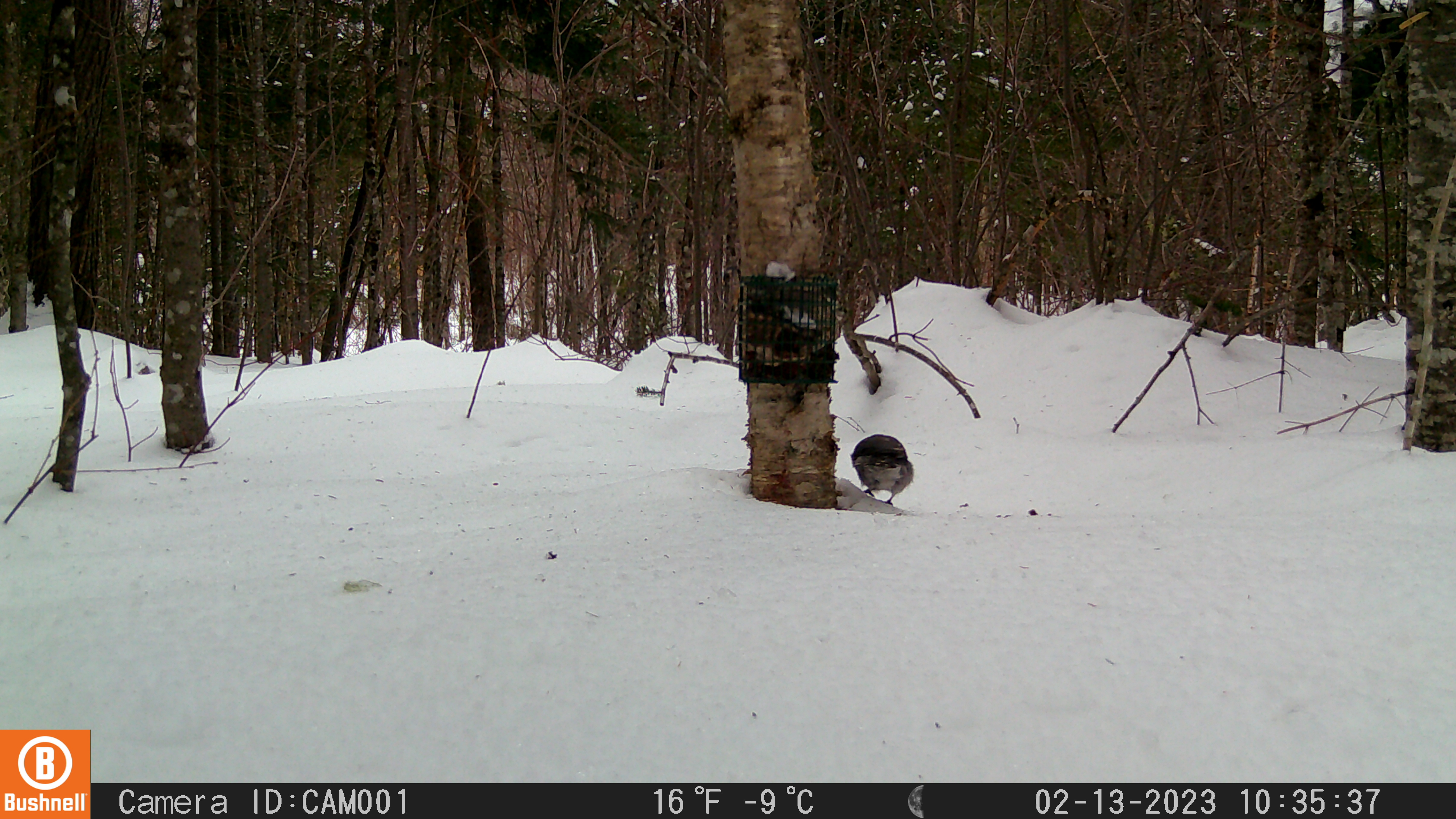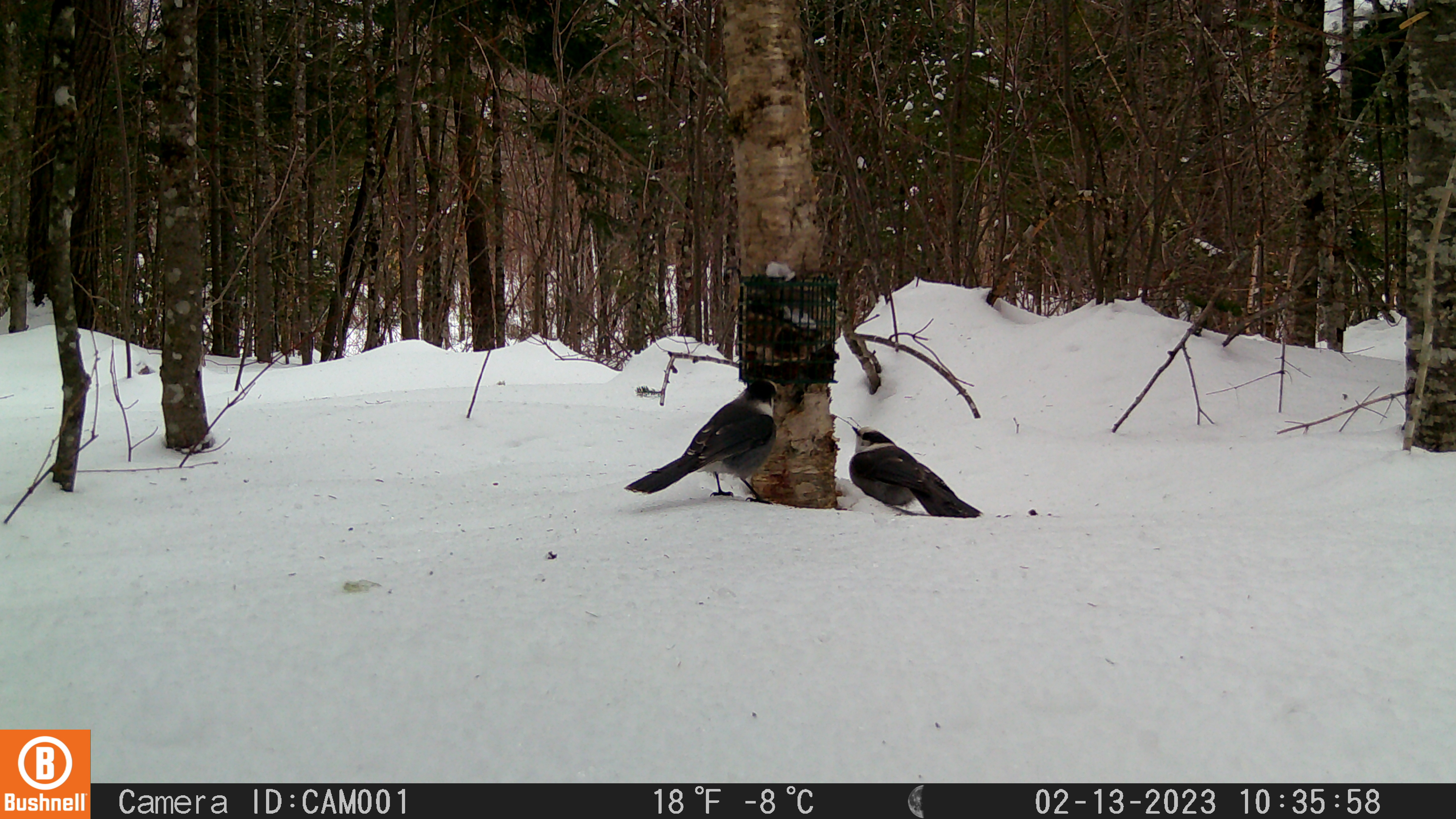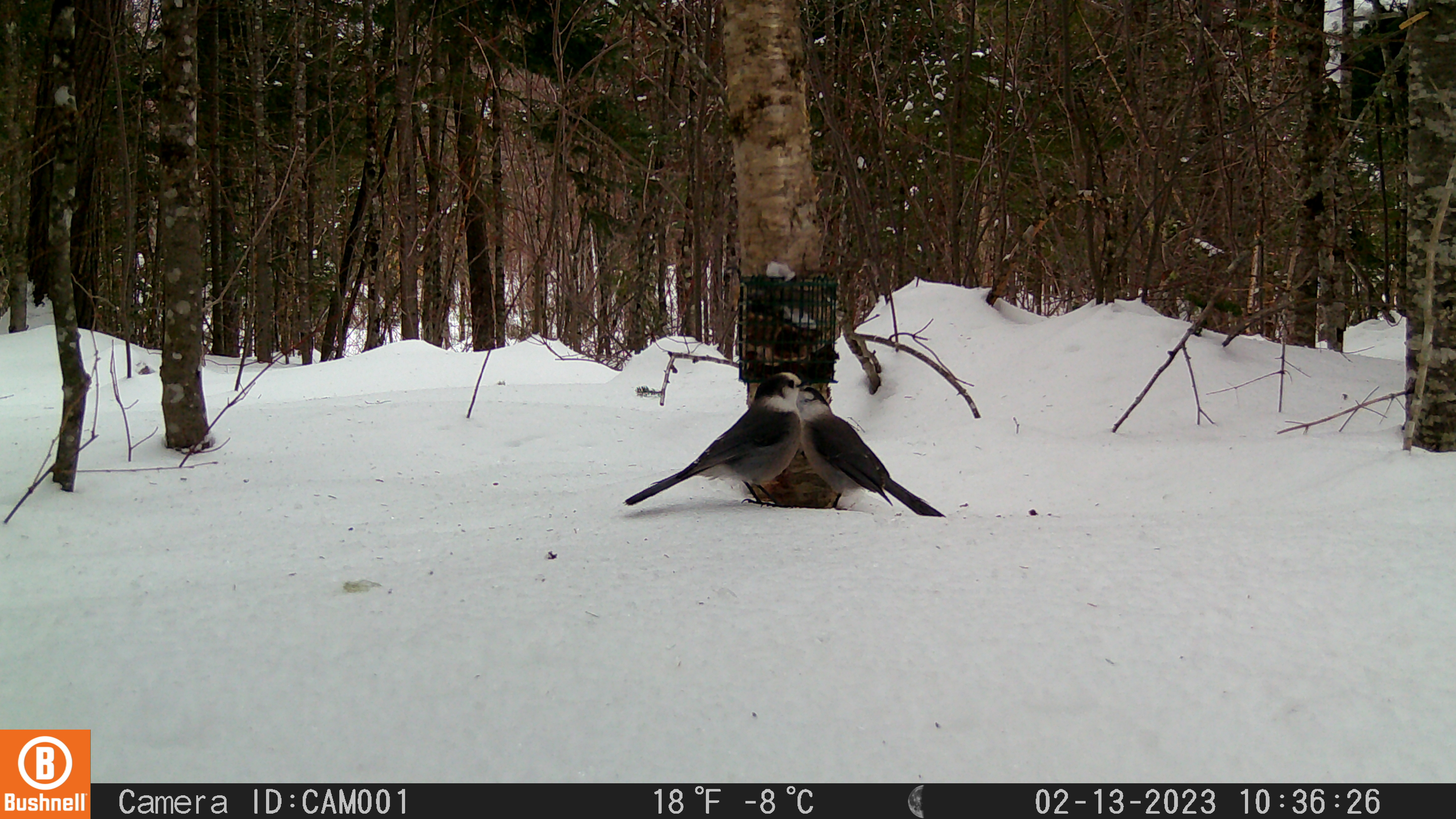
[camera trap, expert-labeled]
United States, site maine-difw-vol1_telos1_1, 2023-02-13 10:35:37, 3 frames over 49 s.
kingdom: Animalia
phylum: Chordata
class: Aves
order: Passeriformes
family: Corvidae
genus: Perisoreus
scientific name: Perisoreus canadensis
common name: canada jay